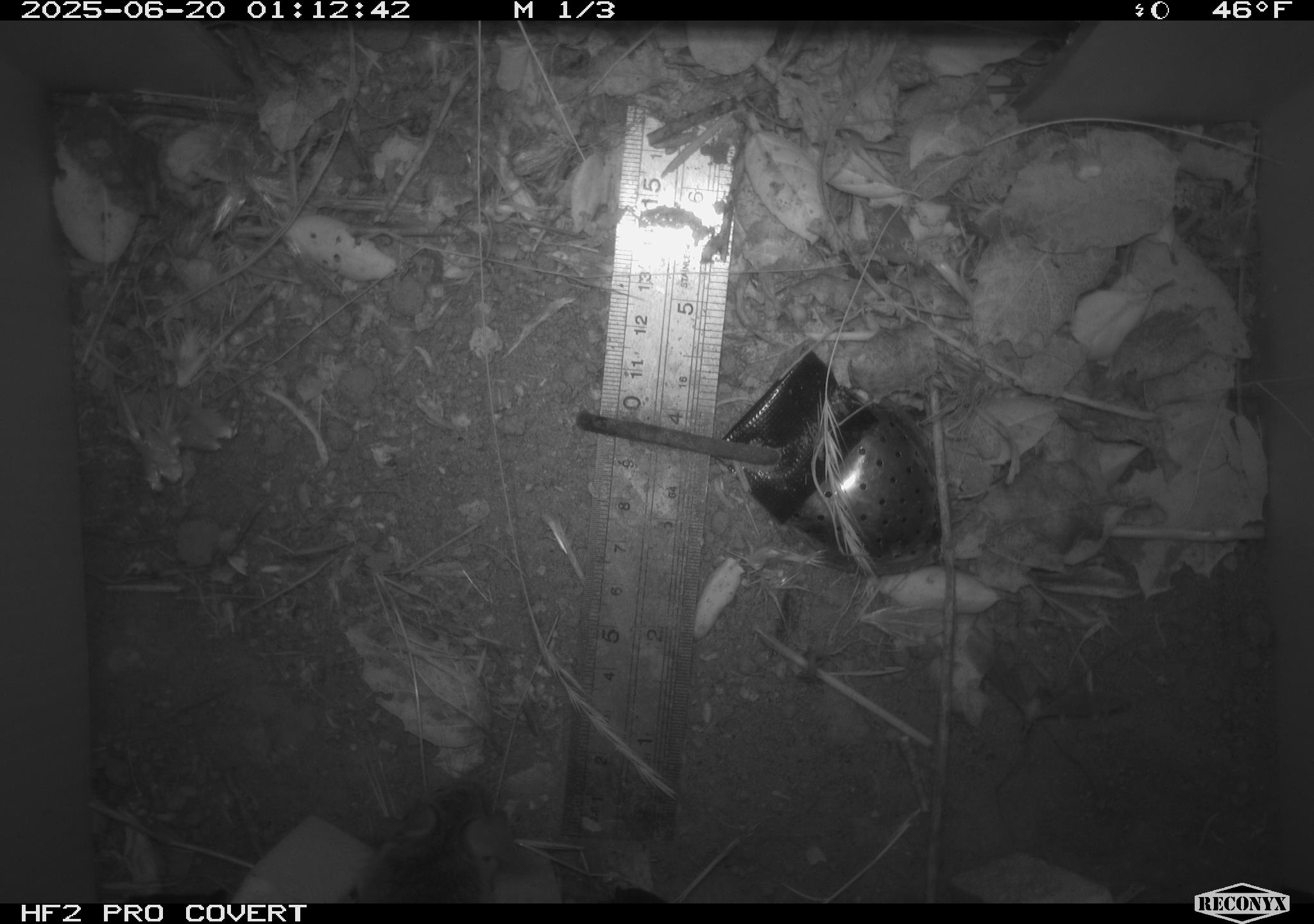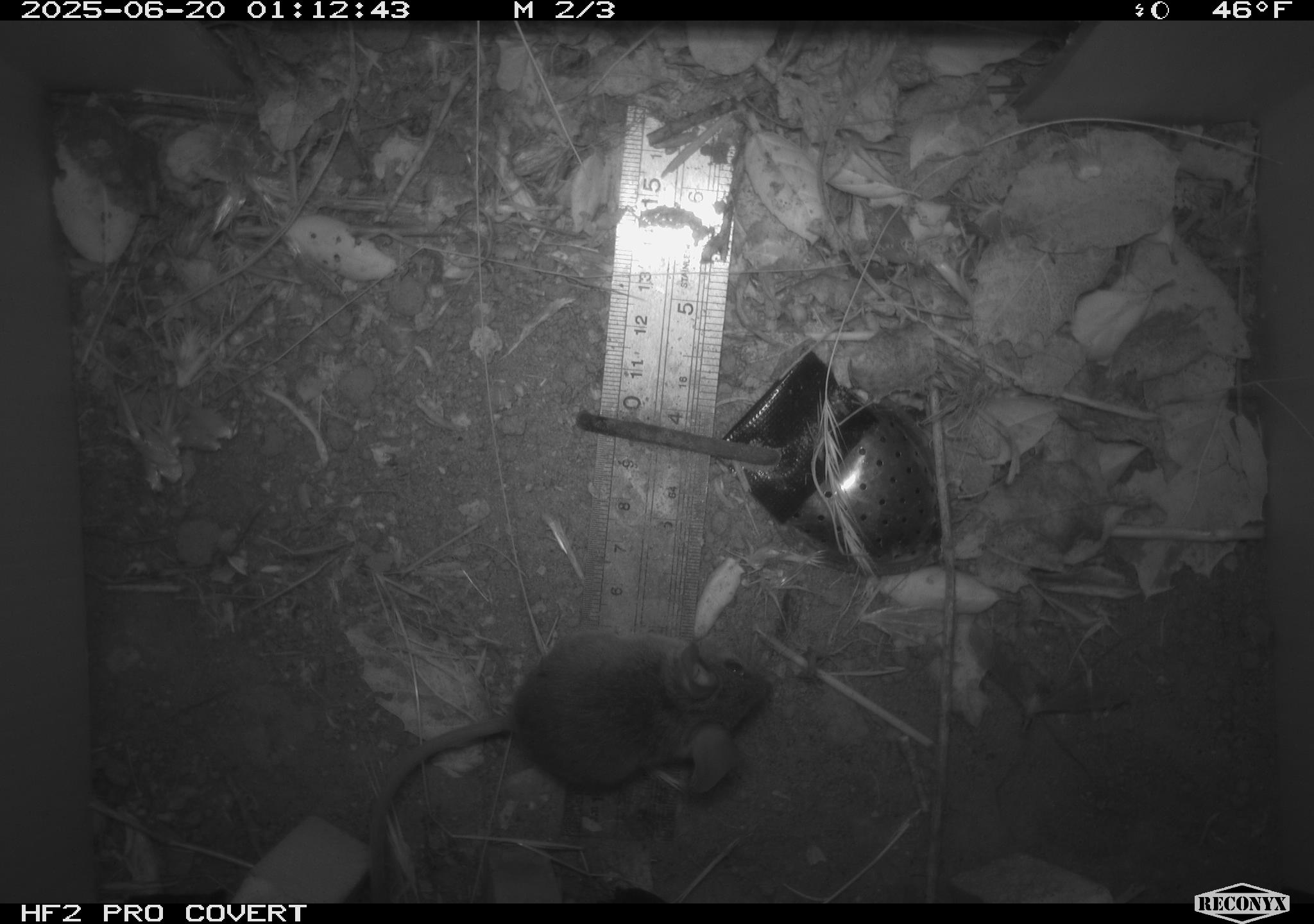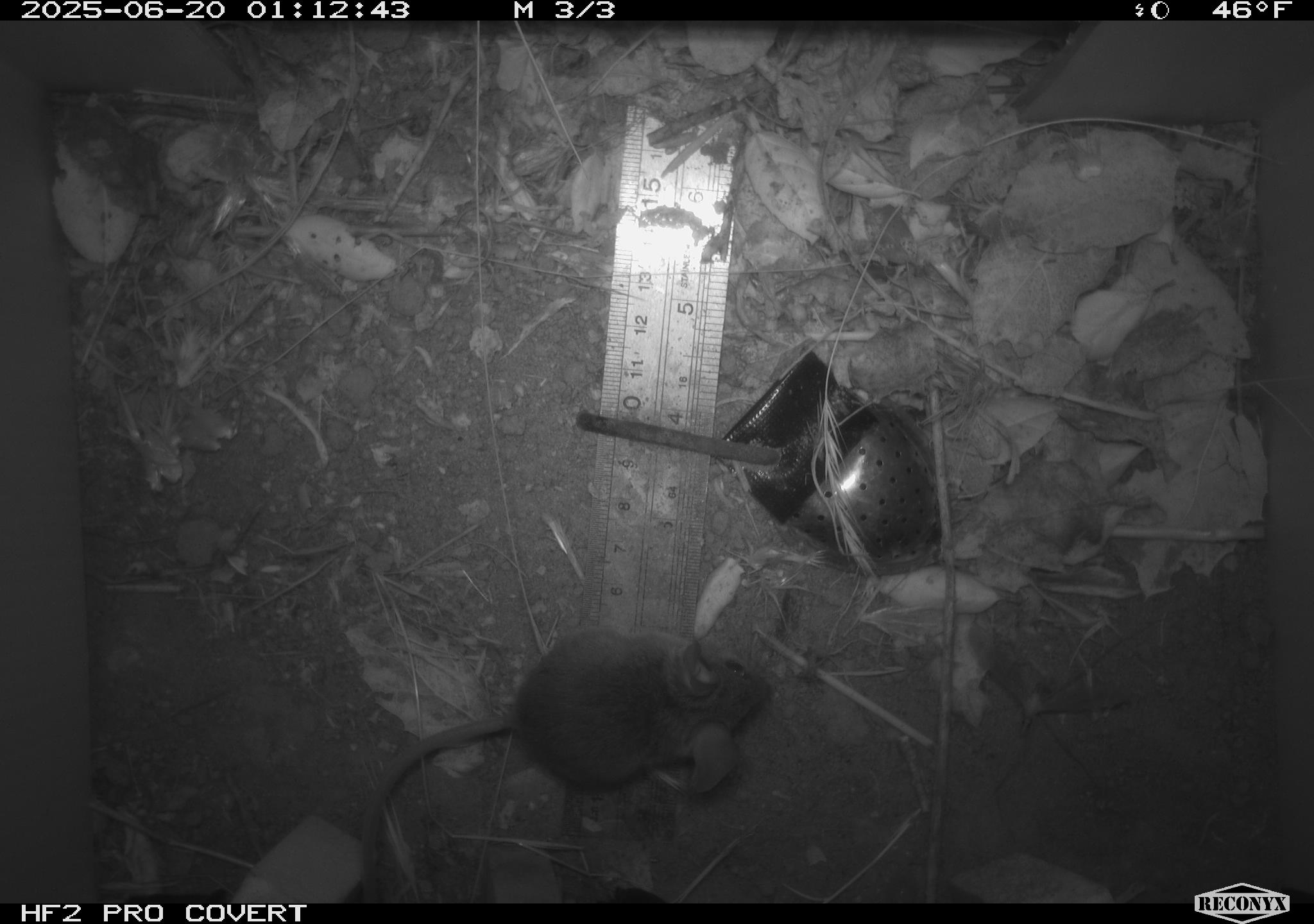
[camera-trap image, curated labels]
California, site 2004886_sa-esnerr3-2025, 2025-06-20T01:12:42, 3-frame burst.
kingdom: Animalia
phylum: Chordata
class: Mammalia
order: Rodentia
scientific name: Rodentia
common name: rodent